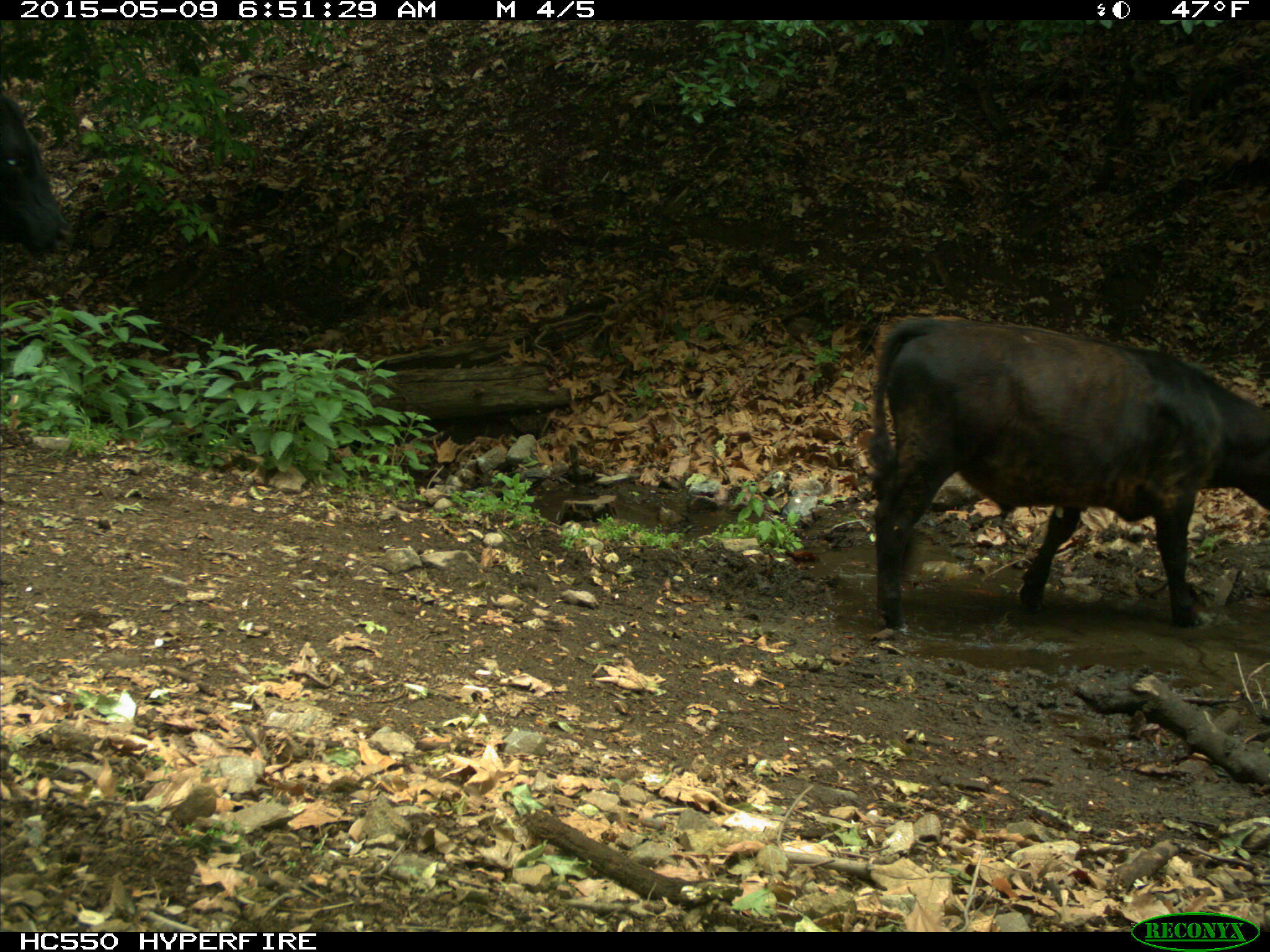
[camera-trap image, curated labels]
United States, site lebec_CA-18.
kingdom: Animalia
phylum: Chordata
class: Mammalia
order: Artiodactyla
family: Bovidae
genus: Bos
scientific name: Bos taurus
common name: domestic cow